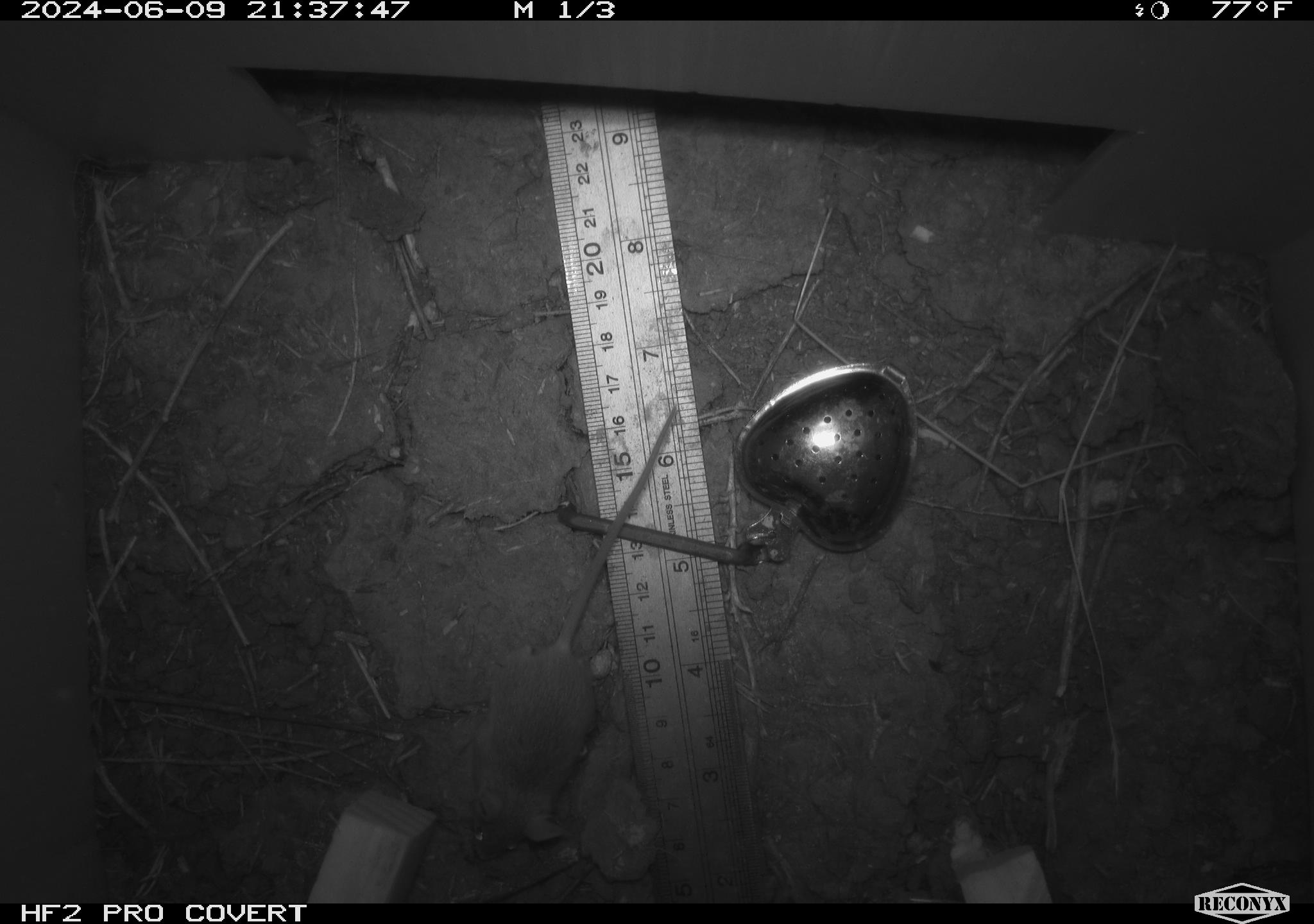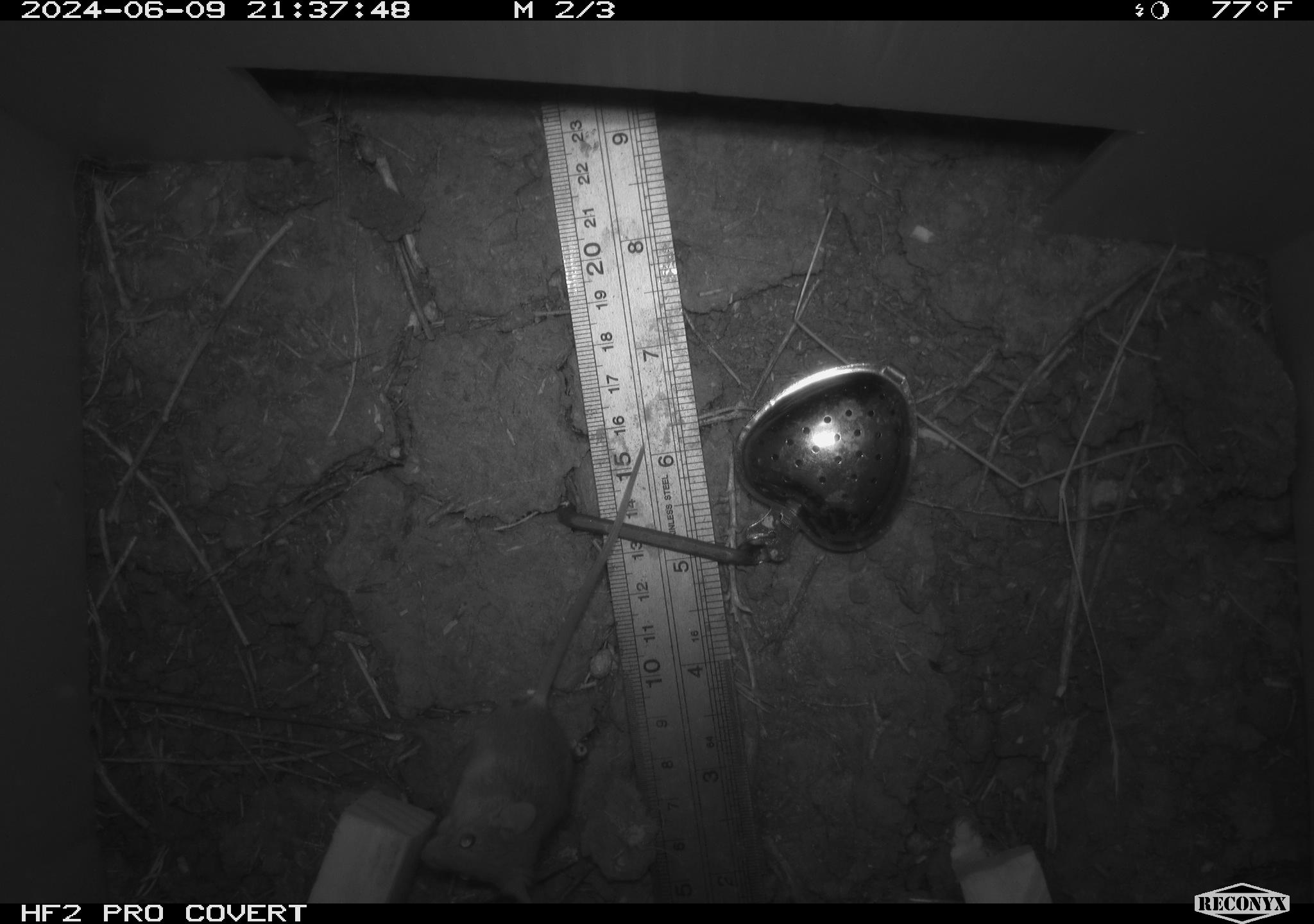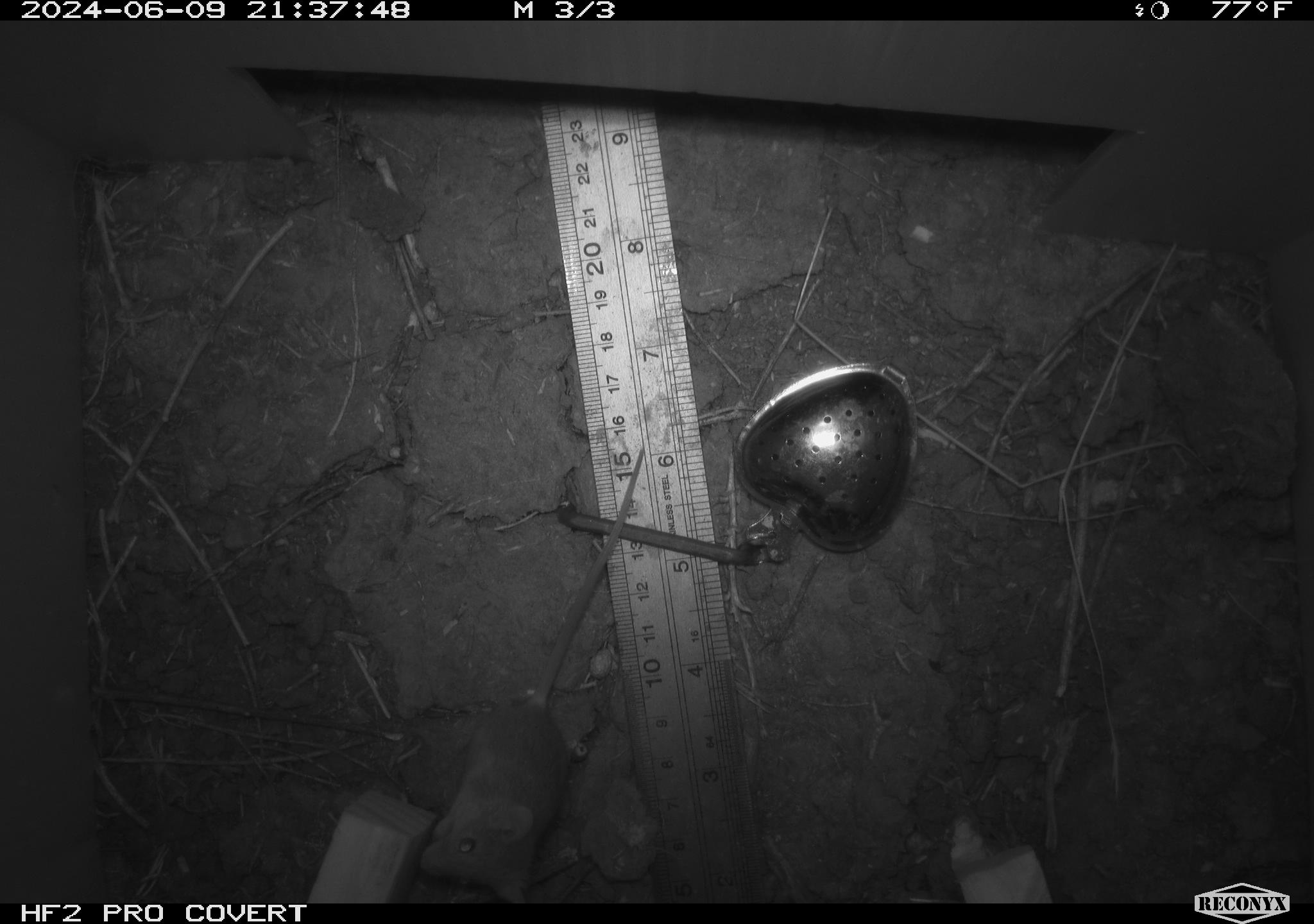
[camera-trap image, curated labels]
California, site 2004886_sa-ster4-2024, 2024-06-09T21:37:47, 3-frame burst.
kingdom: Animalia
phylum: Chordata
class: Mammalia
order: Rodentia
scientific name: Rodentia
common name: mouse species